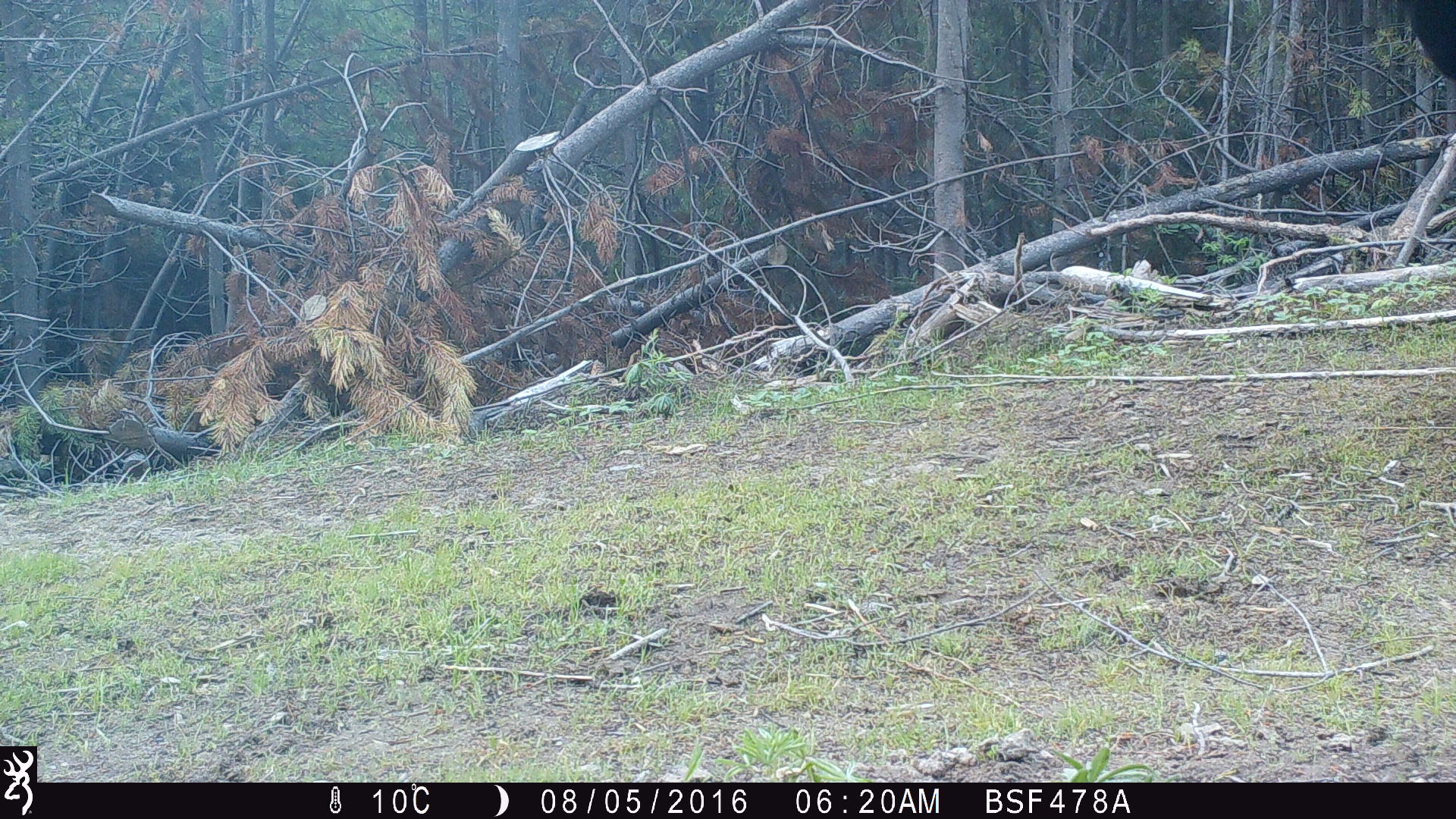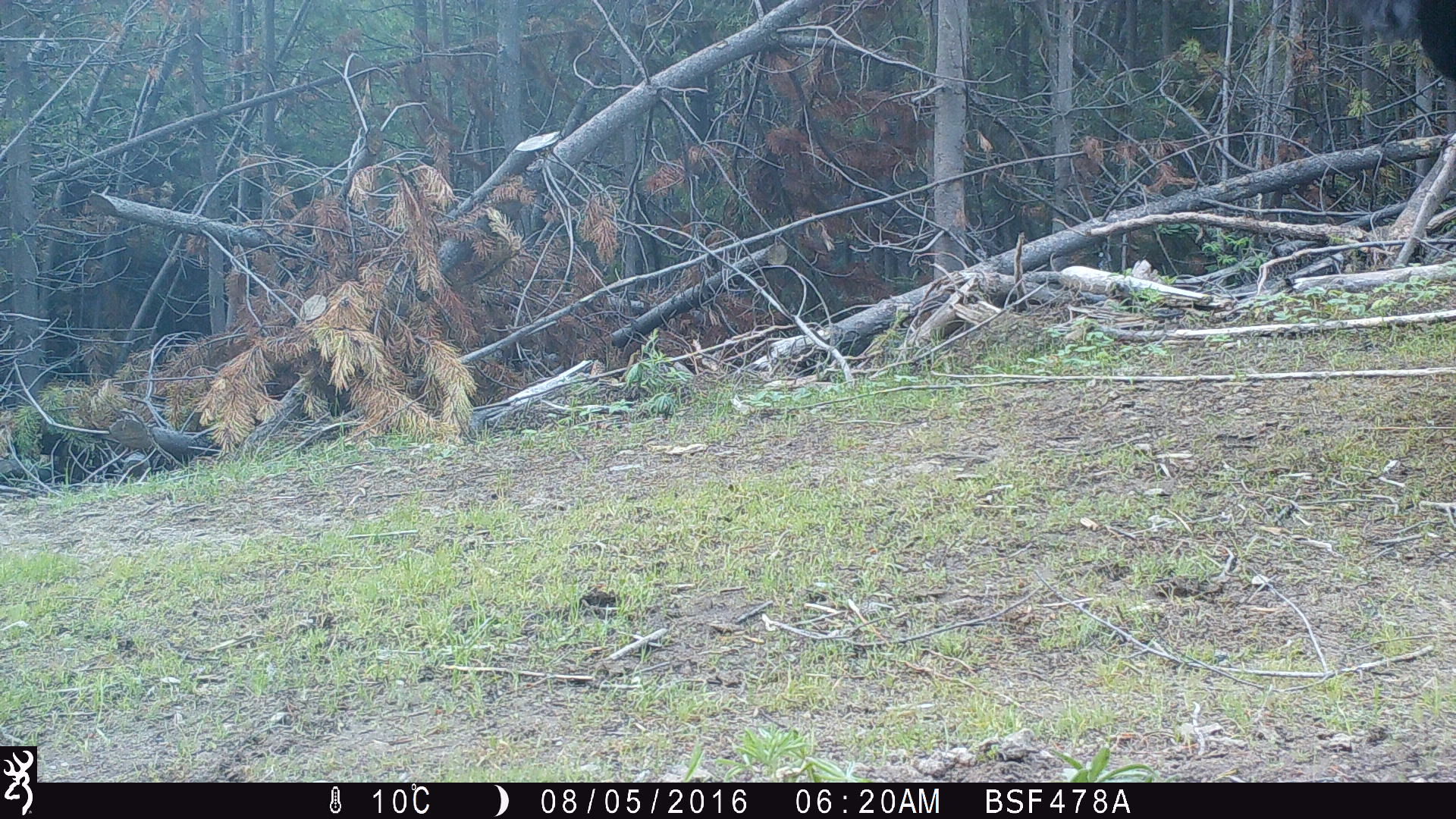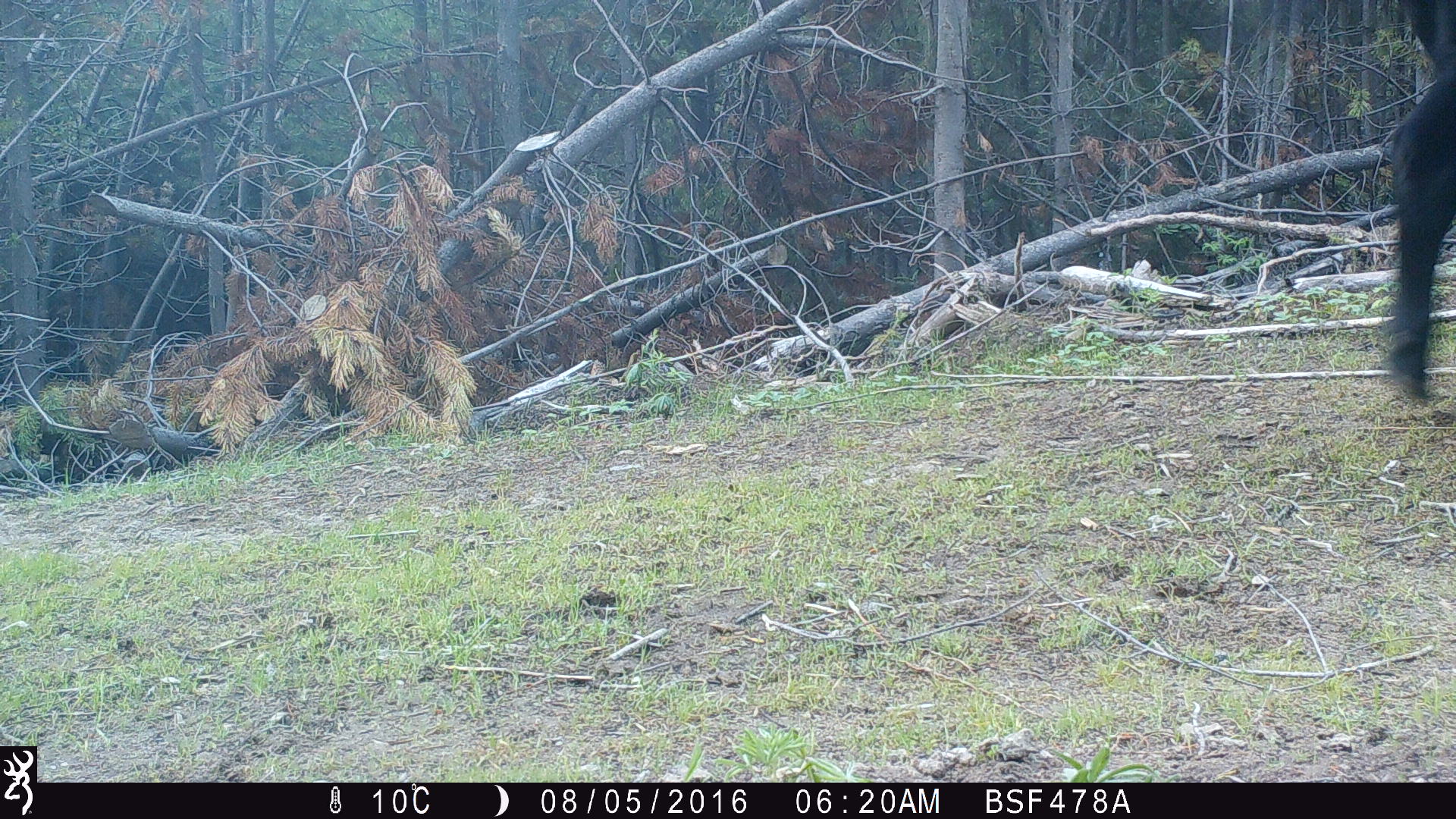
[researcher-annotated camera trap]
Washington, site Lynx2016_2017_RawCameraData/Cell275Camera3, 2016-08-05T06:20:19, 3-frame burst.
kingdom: Animalia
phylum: Chordata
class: Mammalia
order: Artiodactyla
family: Bovidae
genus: Bos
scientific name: Bos taurus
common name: domestic cattle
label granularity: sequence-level